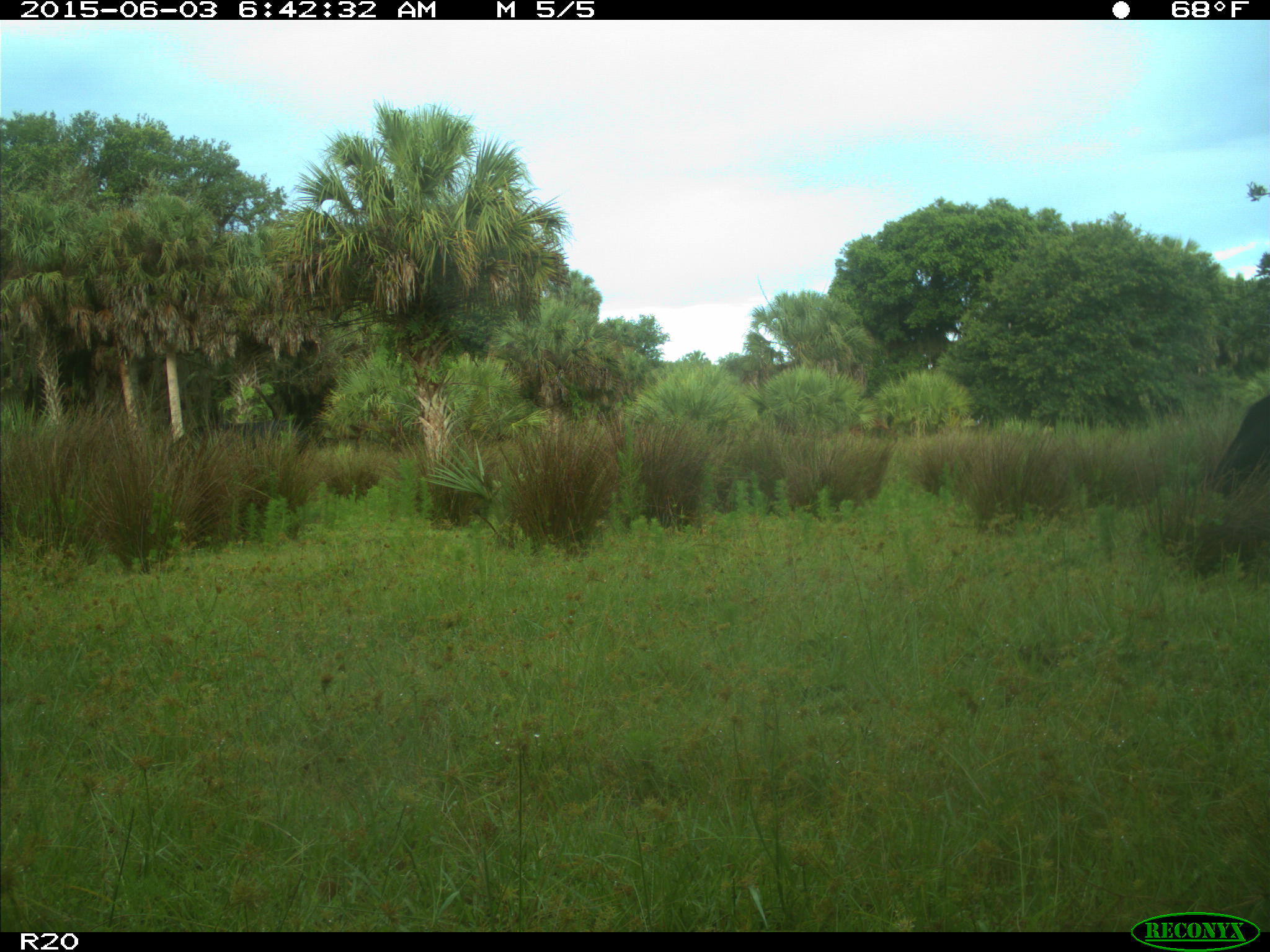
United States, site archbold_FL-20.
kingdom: Animalia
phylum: Chordata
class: Mammalia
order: Artiodactyla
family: Bovidae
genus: Bos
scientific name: Bos taurus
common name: domestic cow